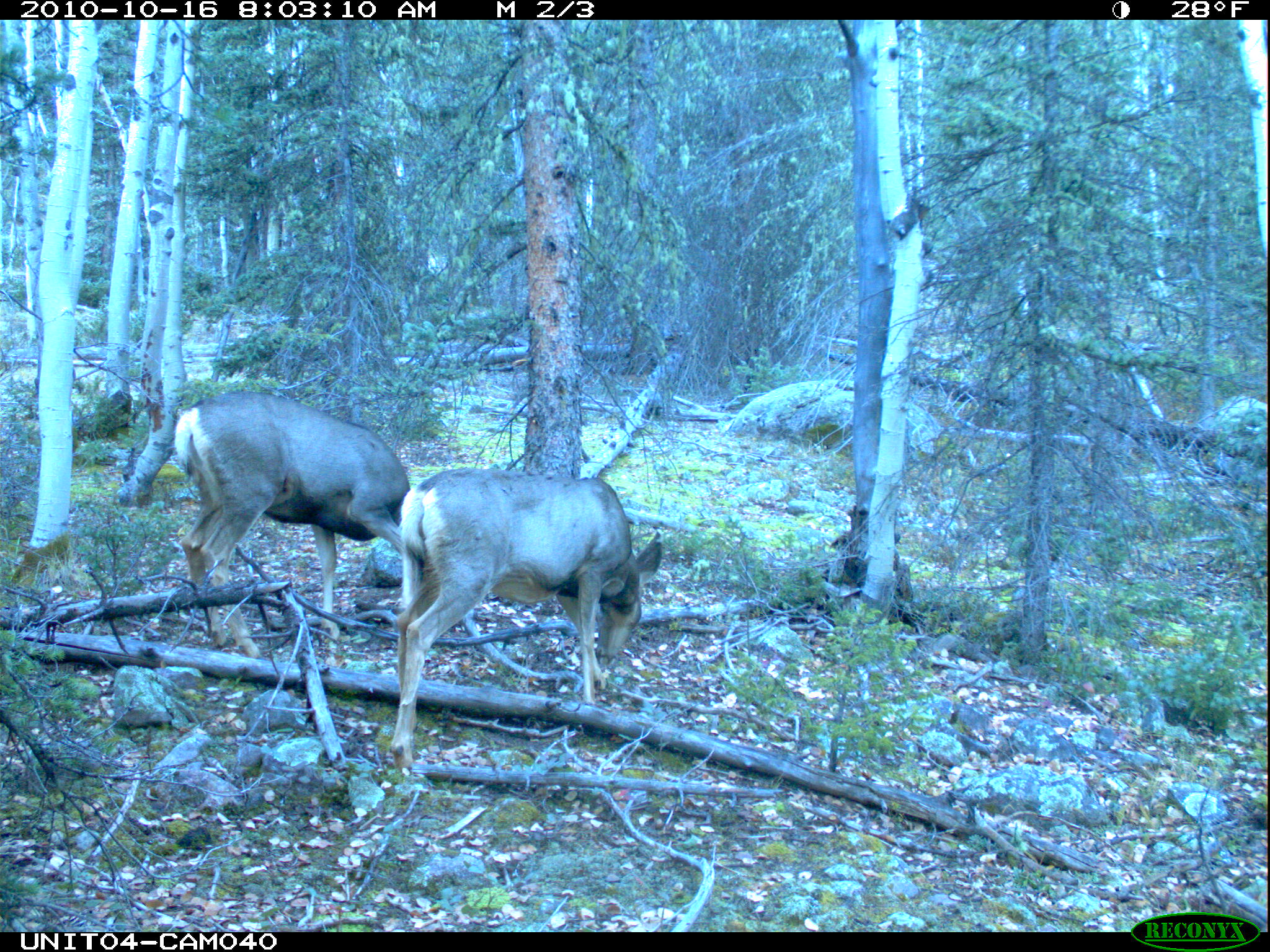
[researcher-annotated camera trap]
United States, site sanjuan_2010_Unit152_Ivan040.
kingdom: Animalia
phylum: Chordata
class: Mammalia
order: Artiodactyla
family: Cervidae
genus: Odocoileus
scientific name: Odocoileus hemionus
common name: mule deer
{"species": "Odocoileus hemionus (mule deer)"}